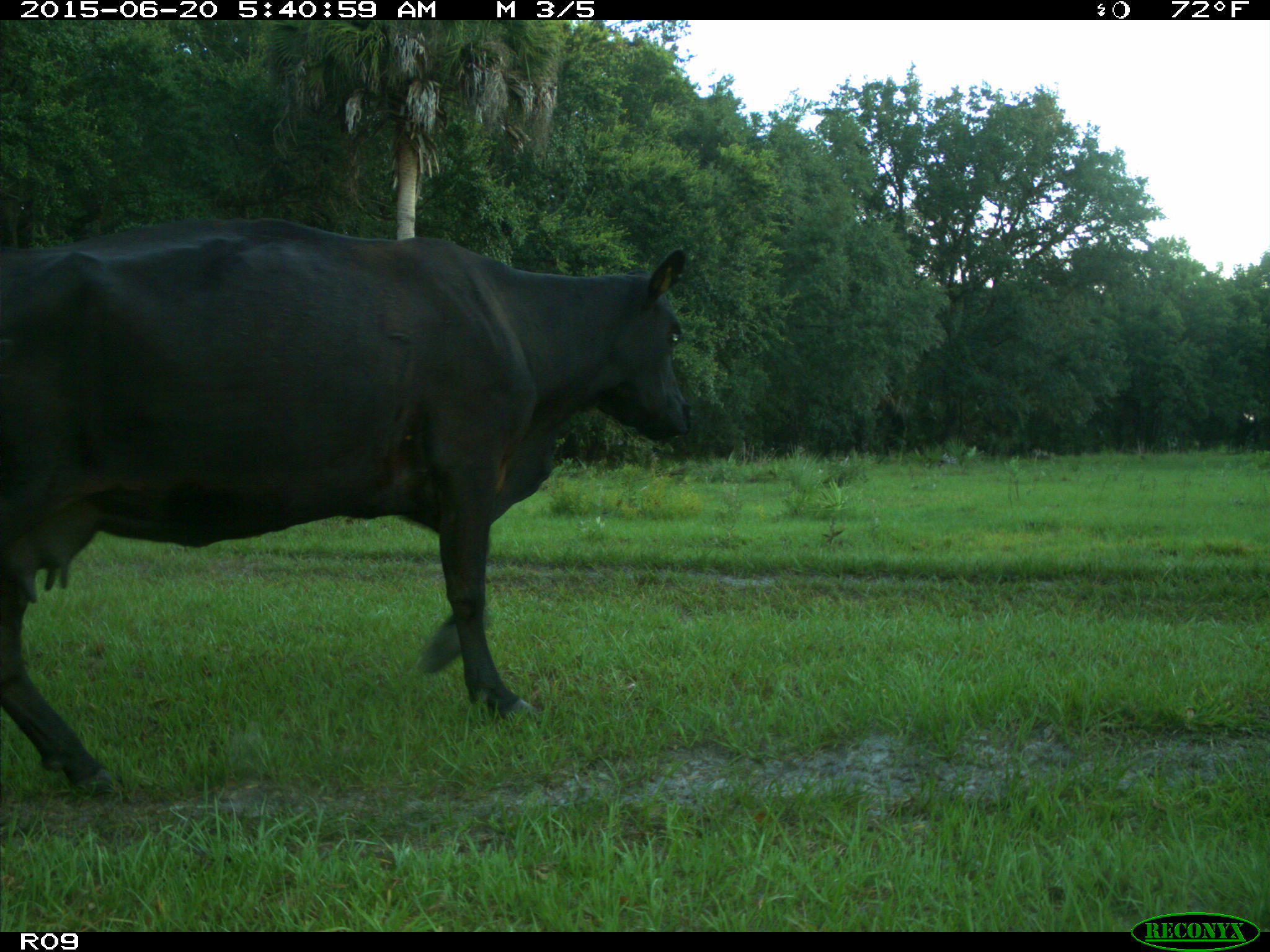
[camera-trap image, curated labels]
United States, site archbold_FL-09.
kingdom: Animalia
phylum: Chordata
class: Mammalia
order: Artiodactyla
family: Bovidae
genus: Bos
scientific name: Bos taurus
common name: domestic cow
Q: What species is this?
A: Bos taurus (domestic cow).